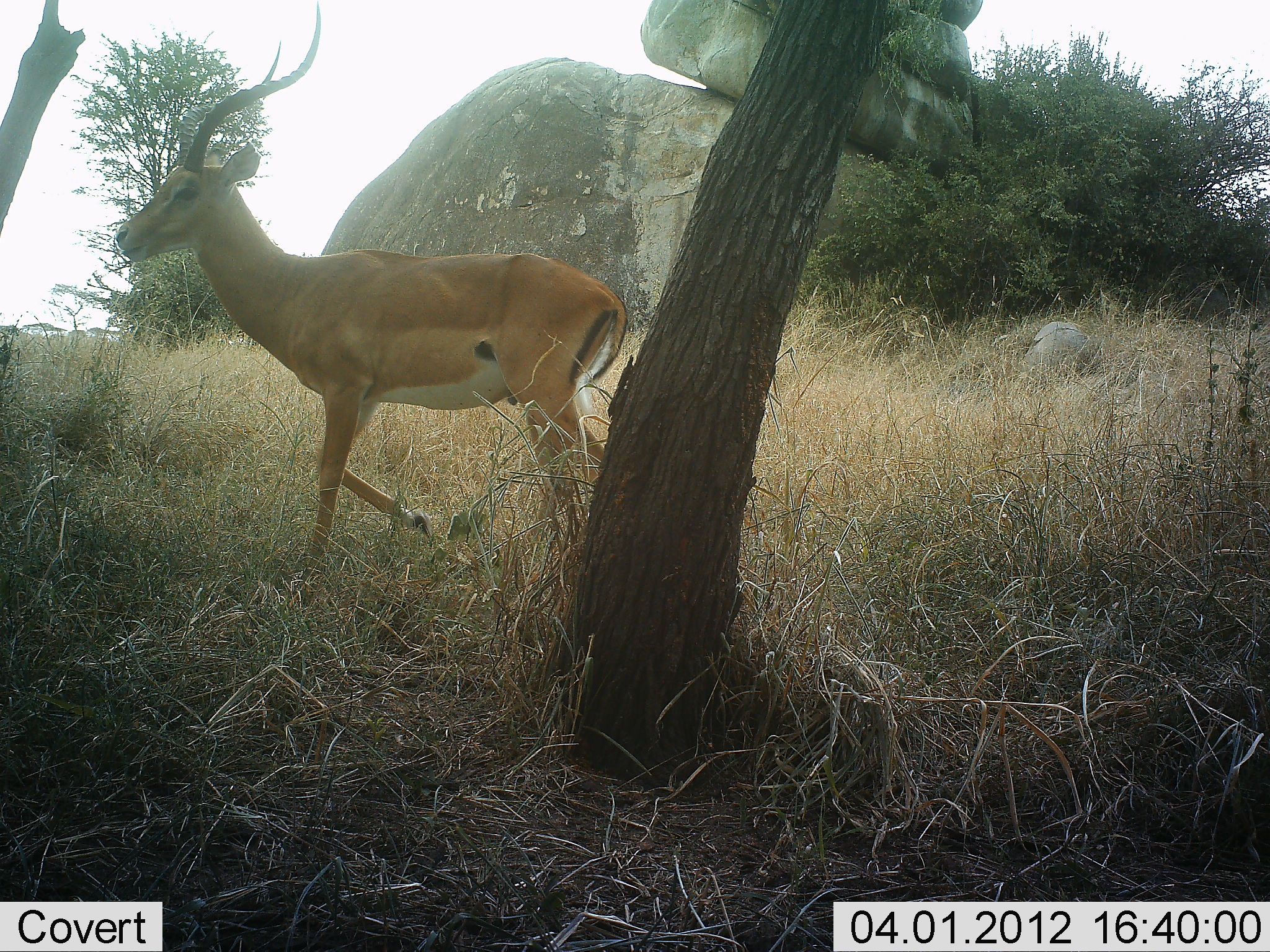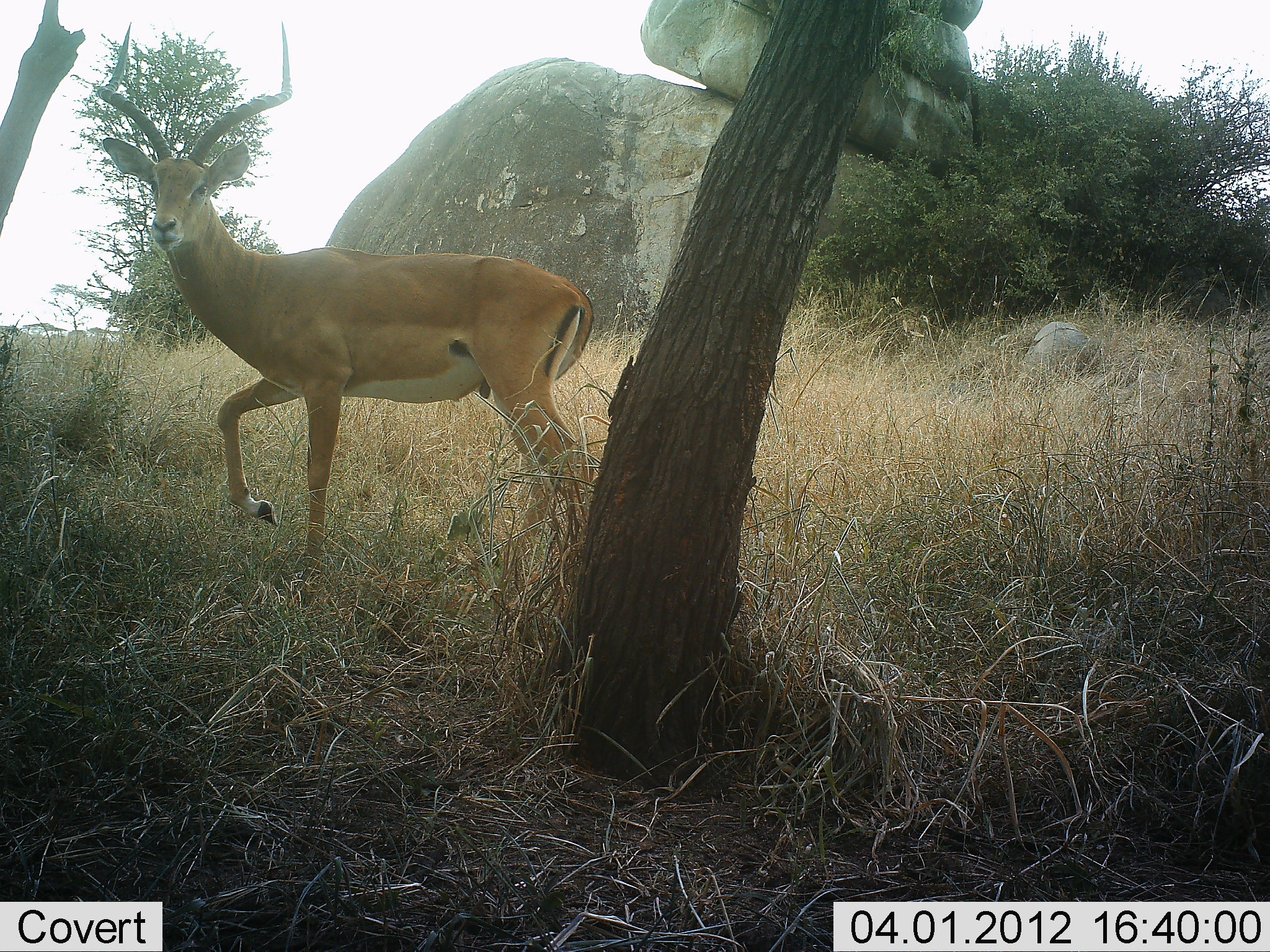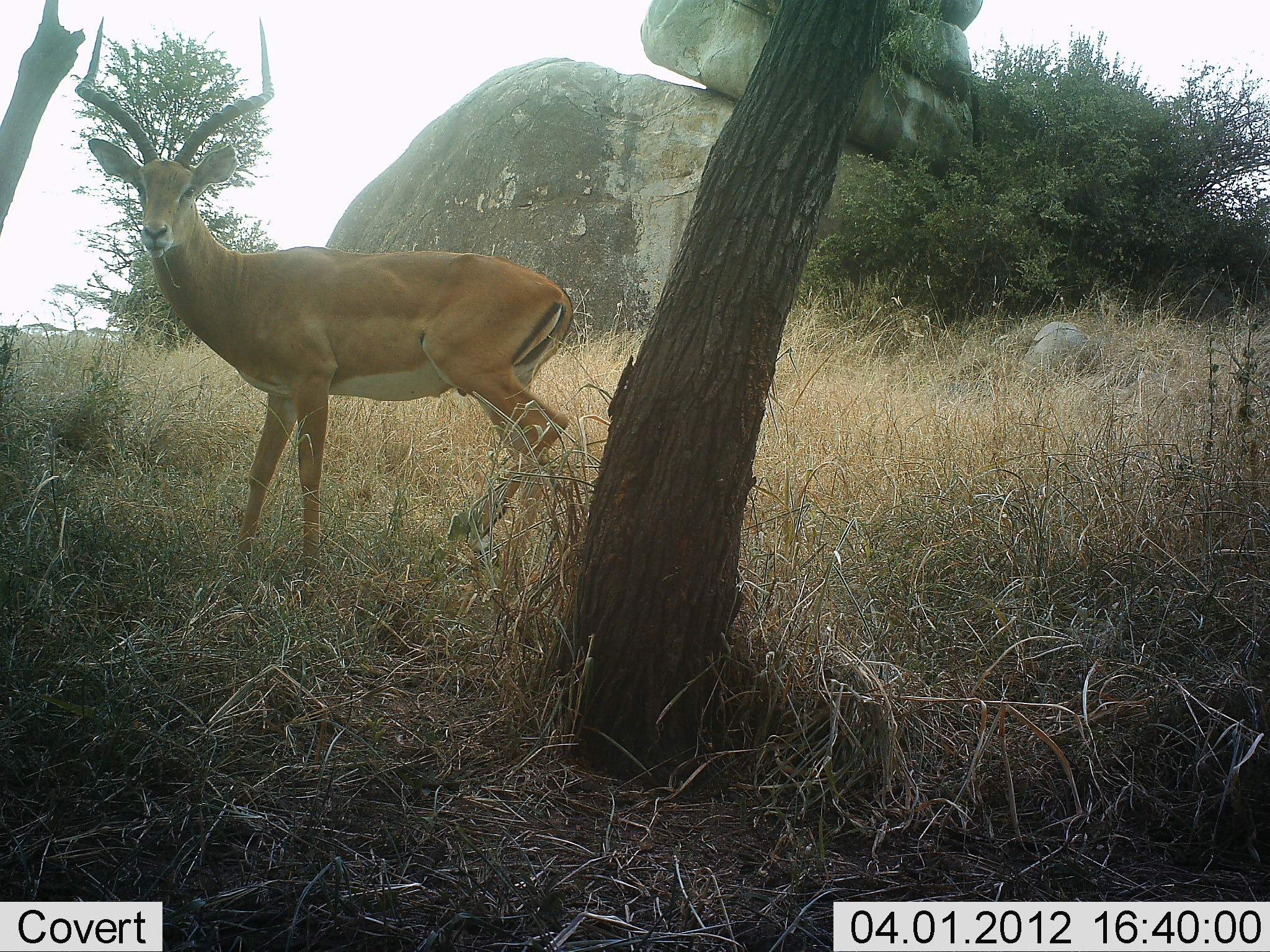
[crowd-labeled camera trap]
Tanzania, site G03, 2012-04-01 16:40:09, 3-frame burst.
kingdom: Animalia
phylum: Chordata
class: Mammalia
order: Artiodactyla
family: Bovidae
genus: Aepyceros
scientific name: Aepyceros melampus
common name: impala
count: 1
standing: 42%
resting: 0%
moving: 69%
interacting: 0%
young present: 0%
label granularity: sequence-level